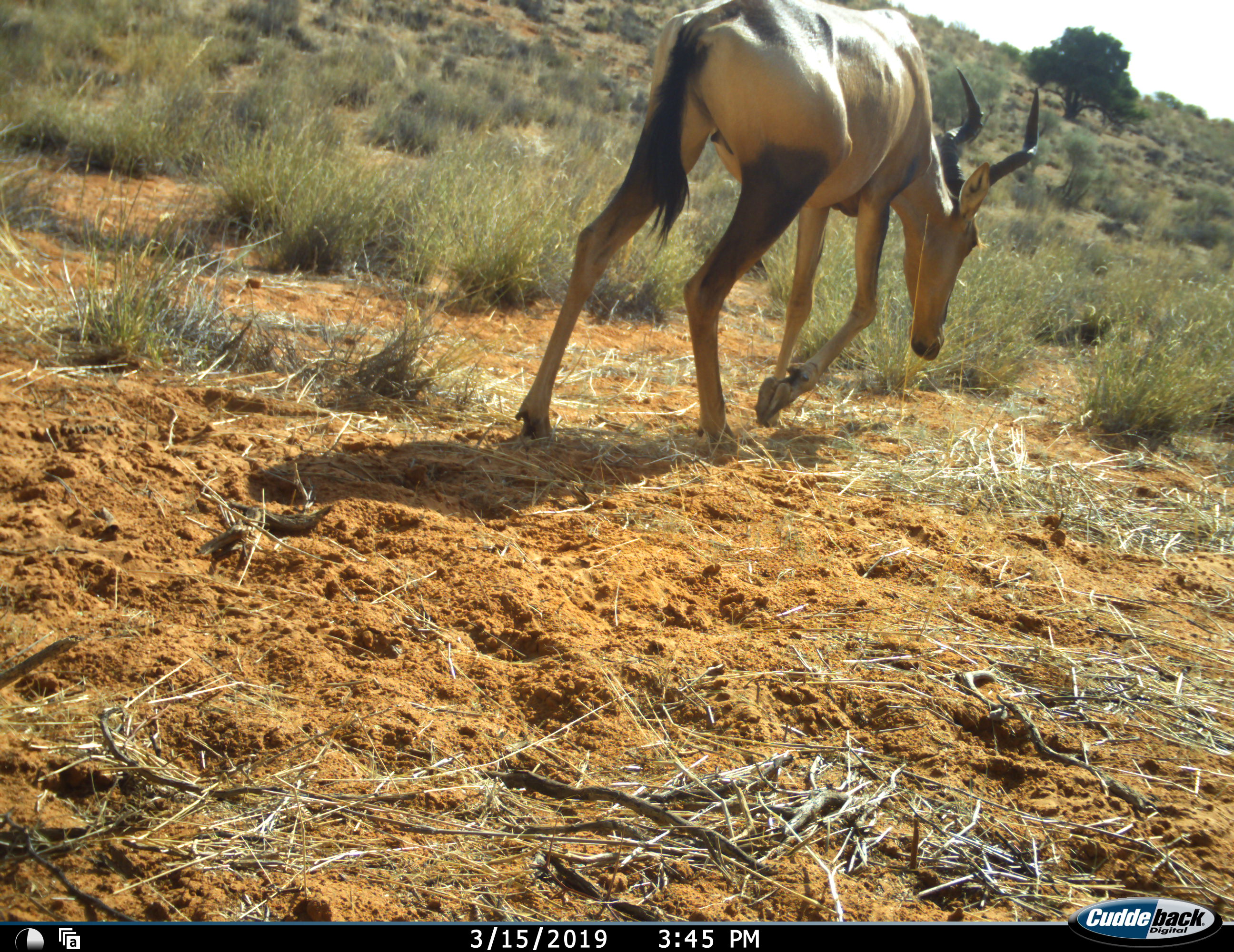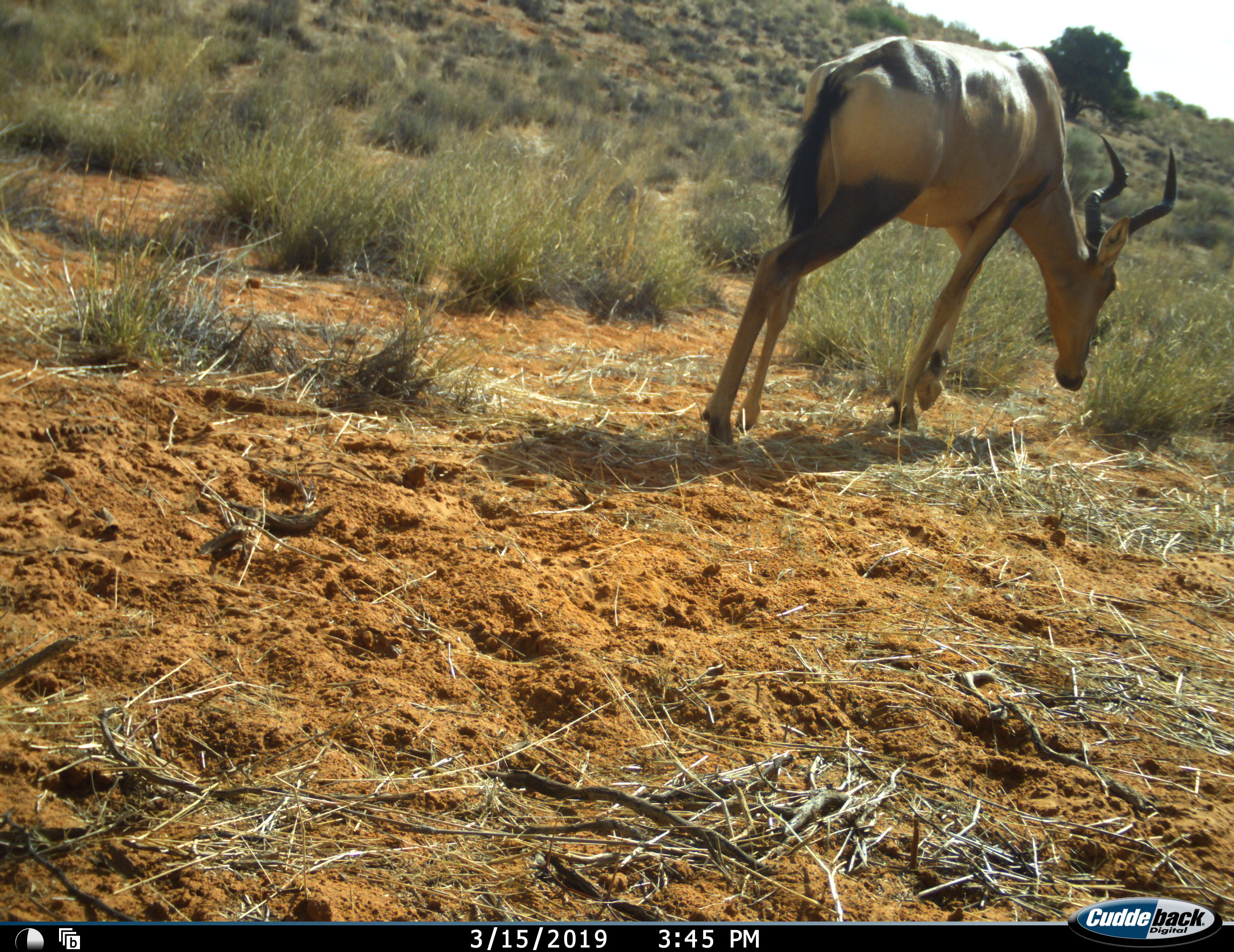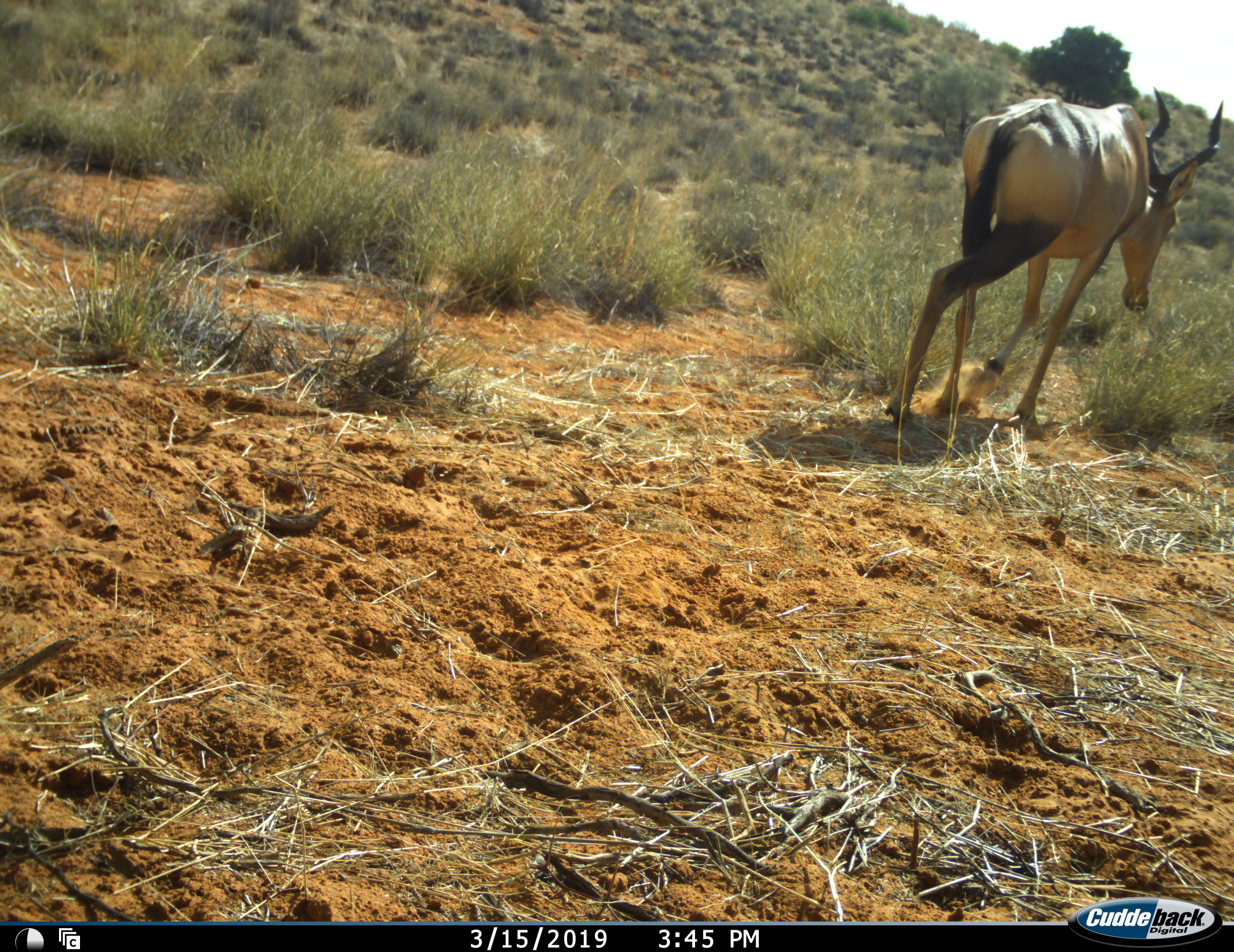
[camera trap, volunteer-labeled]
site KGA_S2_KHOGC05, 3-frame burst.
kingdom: Animalia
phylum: Chordata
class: Mammalia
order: Artiodactyla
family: Bovidae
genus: Alcelaphus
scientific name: Alcelaphus buselaphus caama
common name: red hartebeest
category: hartebeestred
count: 1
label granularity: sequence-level